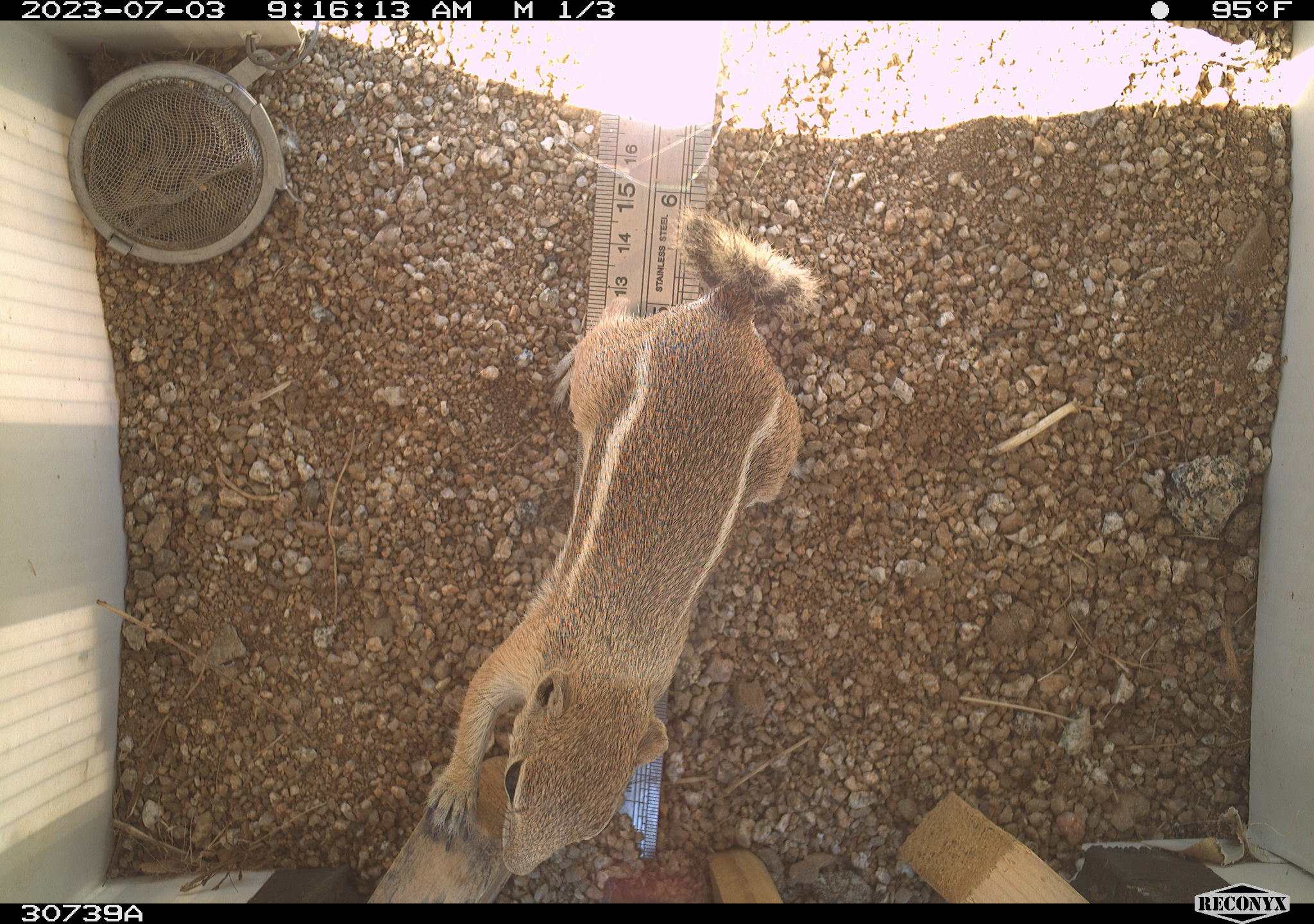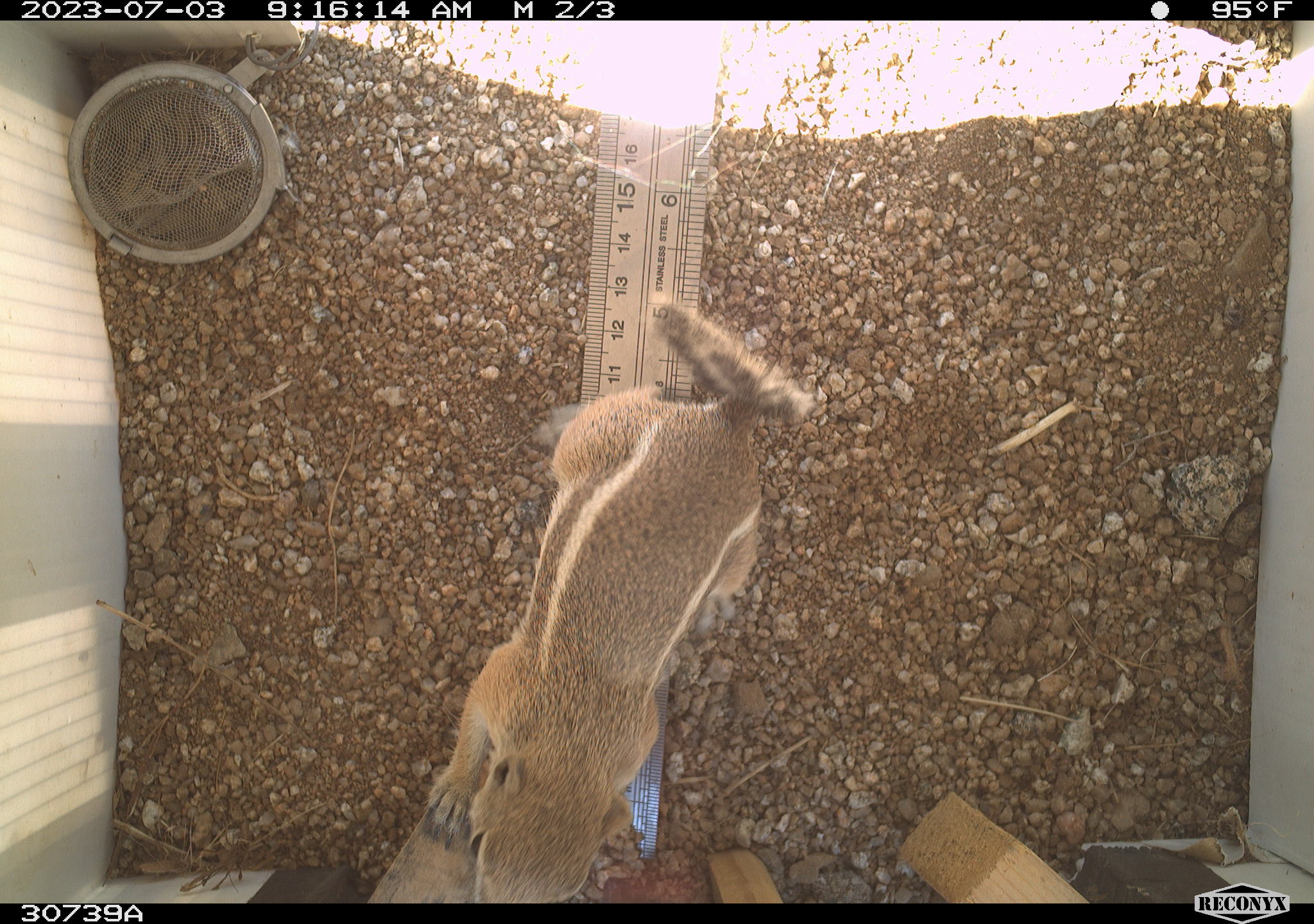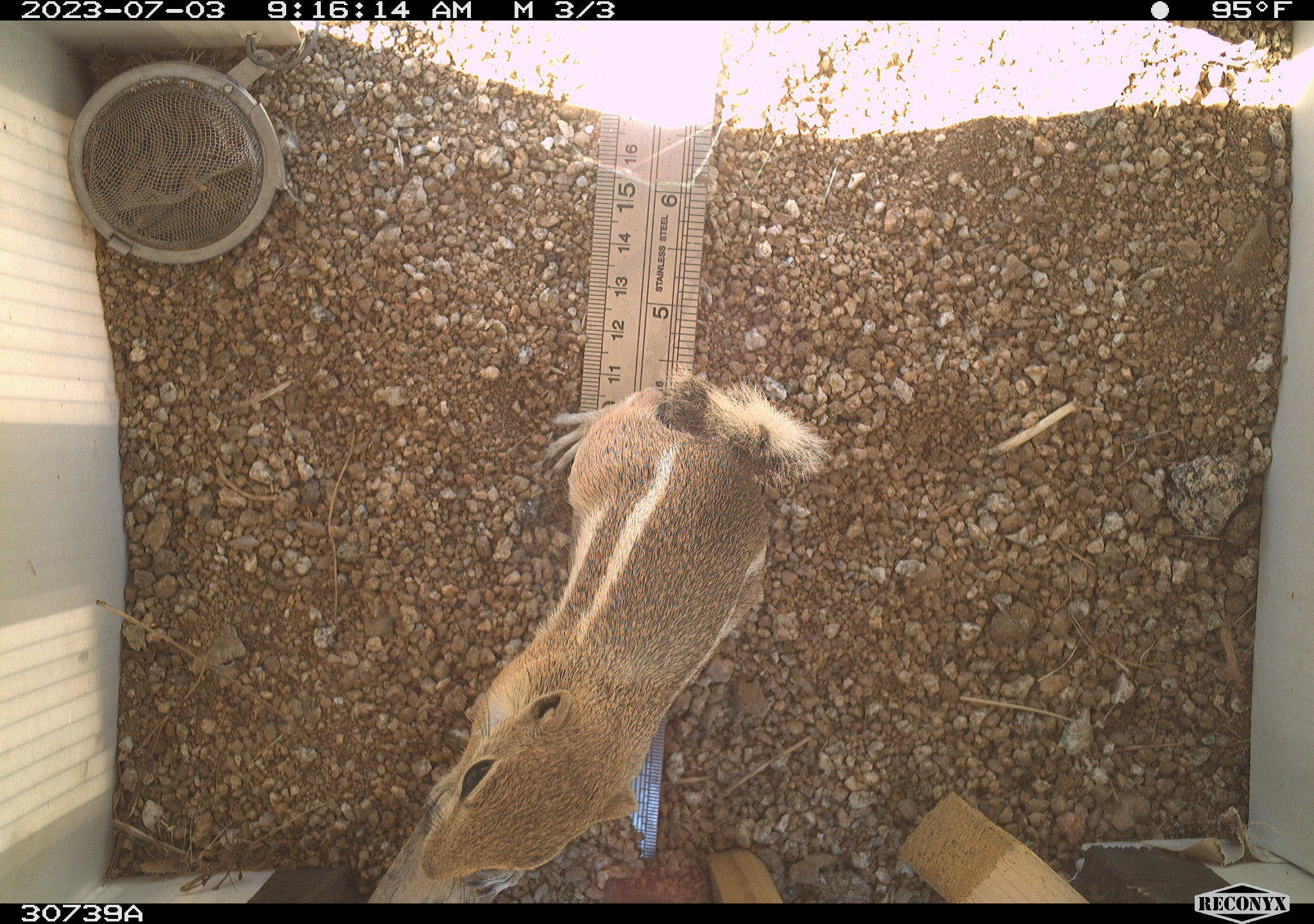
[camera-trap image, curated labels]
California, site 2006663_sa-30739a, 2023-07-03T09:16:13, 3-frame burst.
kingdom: Animalia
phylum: Chordata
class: Mammalia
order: Rodentia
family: Sciuridae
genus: Ammospermophilus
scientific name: Ammospermophilus leucurus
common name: white-tailed antelope squirrel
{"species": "white-tailed antelope squirrel (Ammospermophilus leucurus)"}